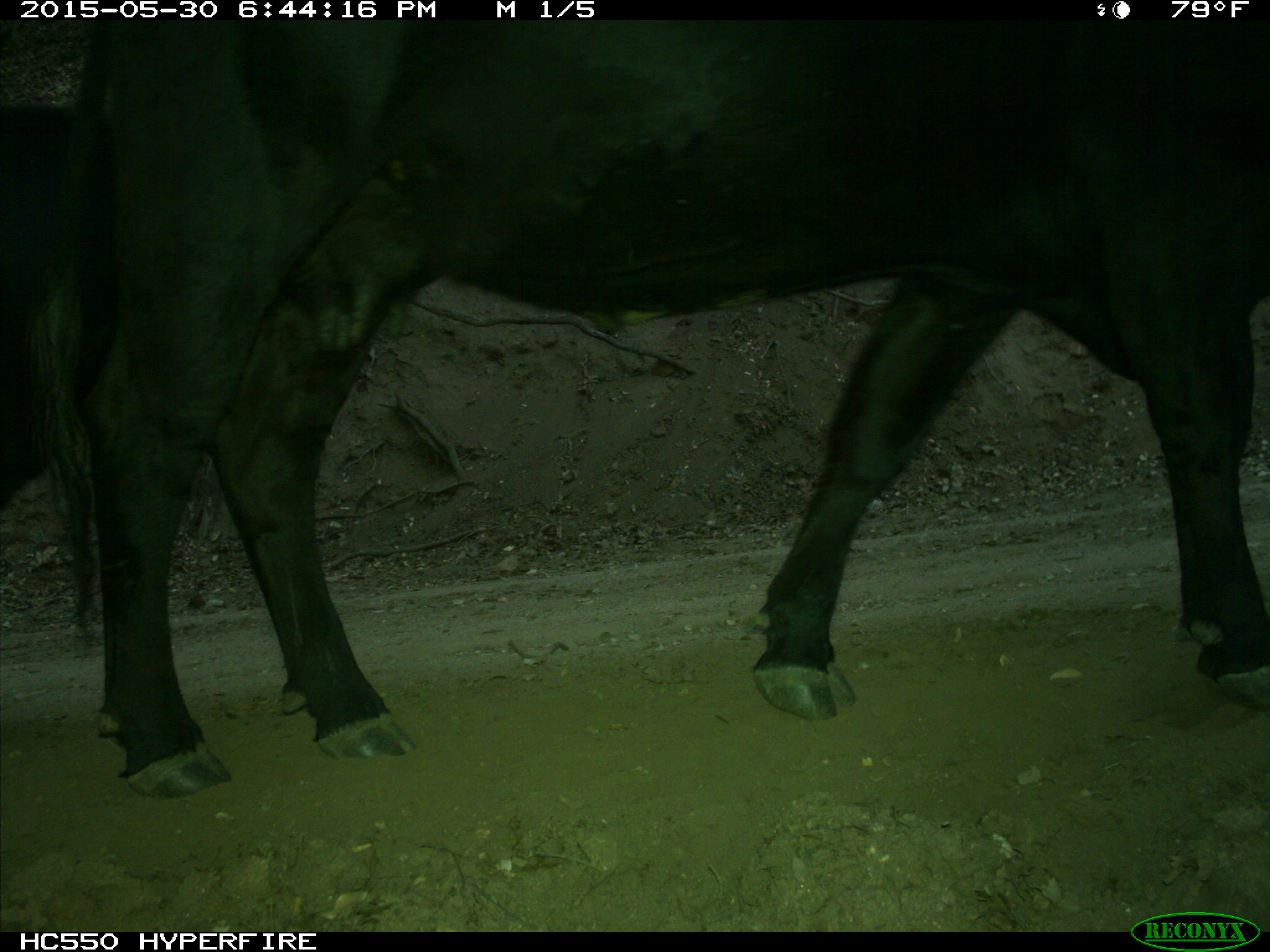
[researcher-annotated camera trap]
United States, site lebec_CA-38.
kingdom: Animalia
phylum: Chordata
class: Mammalia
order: Artiodactyla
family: Bovidae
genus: Bos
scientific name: Bos taurus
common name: domestic cow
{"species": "Bos taurus (domestic cow)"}